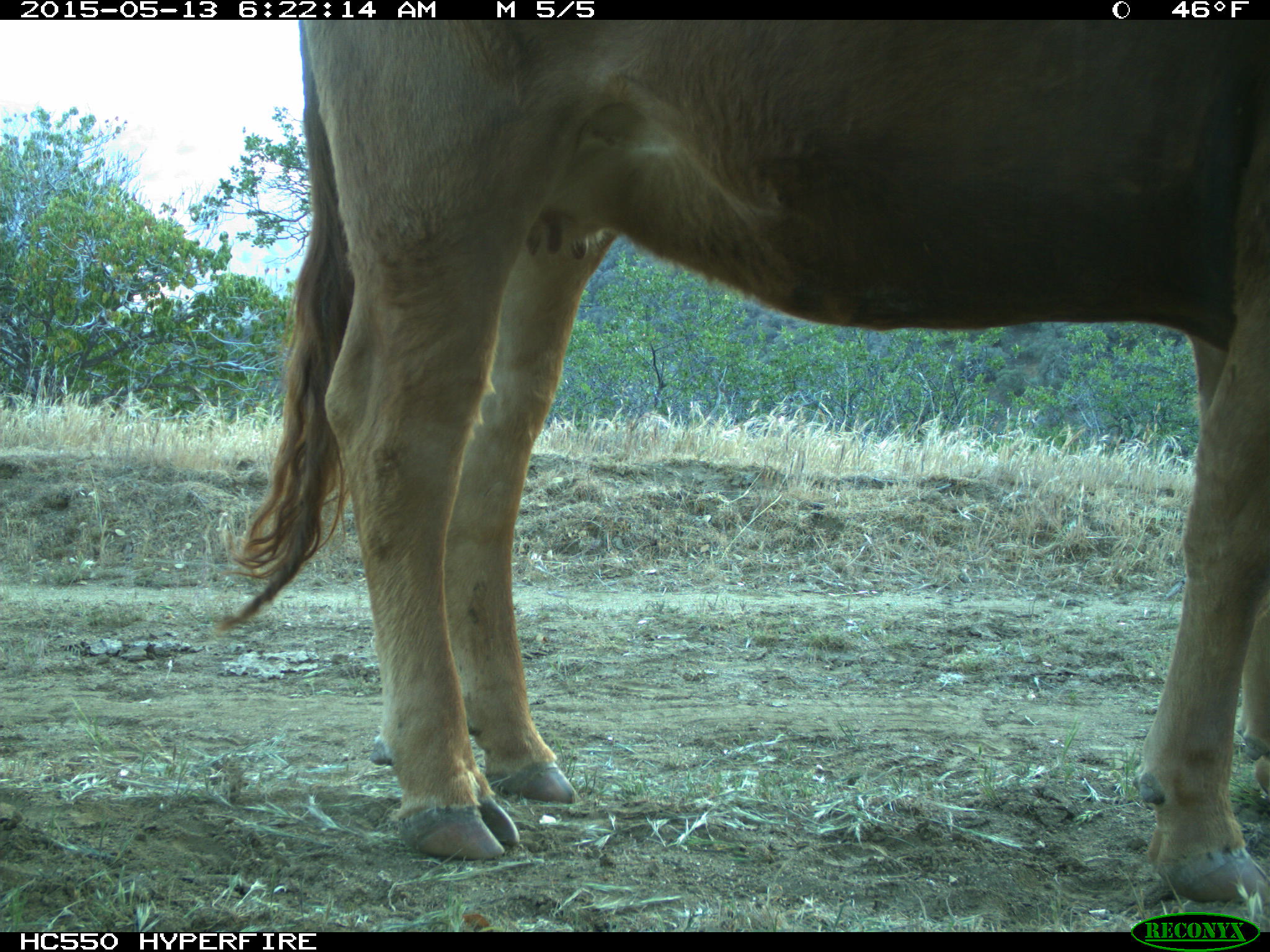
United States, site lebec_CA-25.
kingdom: Animalia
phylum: Chordata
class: Mammalia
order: Artiodactyla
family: Bovidae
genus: Bos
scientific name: Bos taurus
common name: domestic cow